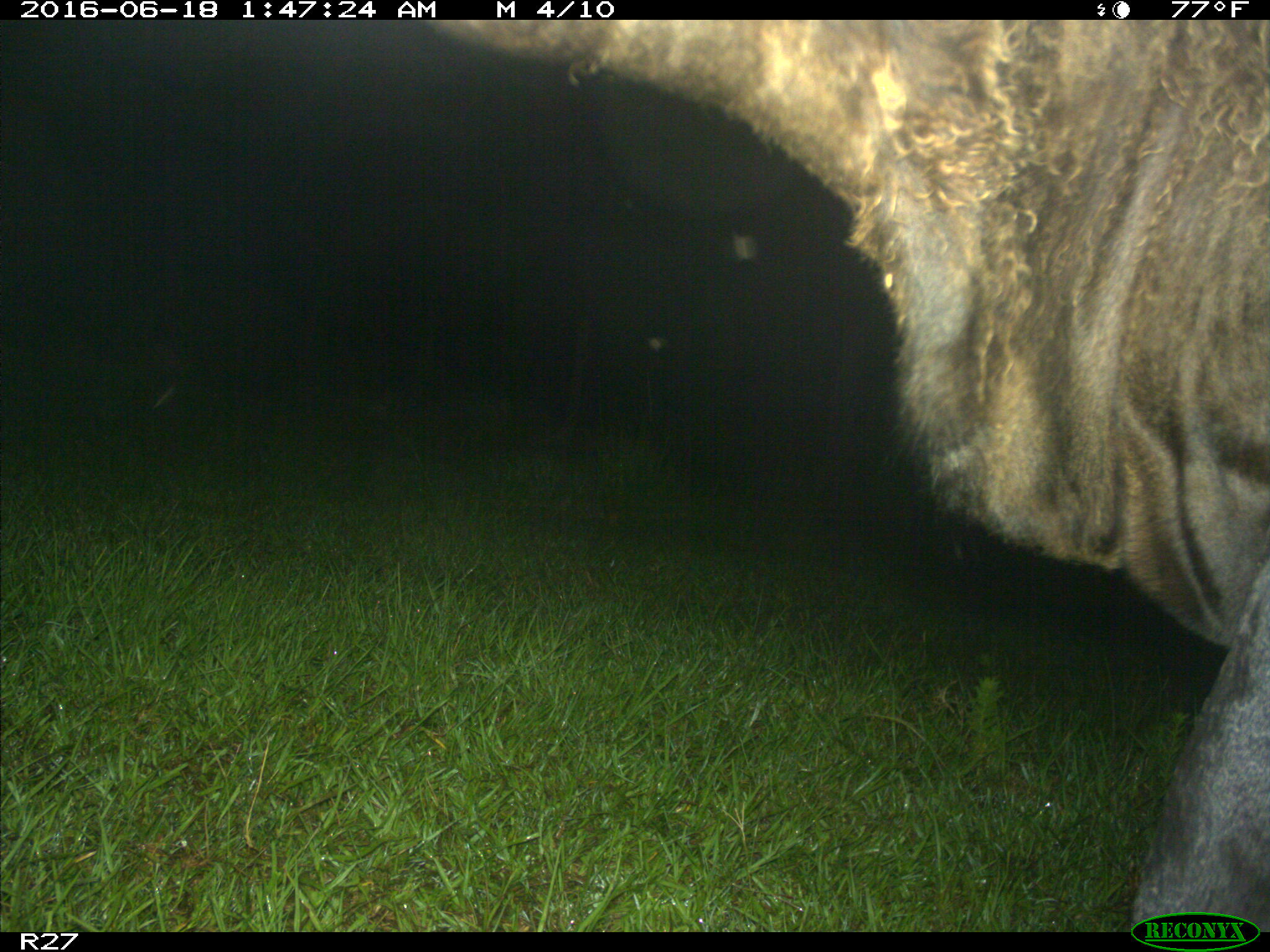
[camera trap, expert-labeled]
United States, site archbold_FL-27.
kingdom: Animalia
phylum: Chordata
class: Mammalia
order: Artiodactyla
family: Bovidae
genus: Bos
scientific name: Bos taurus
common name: domestic cow